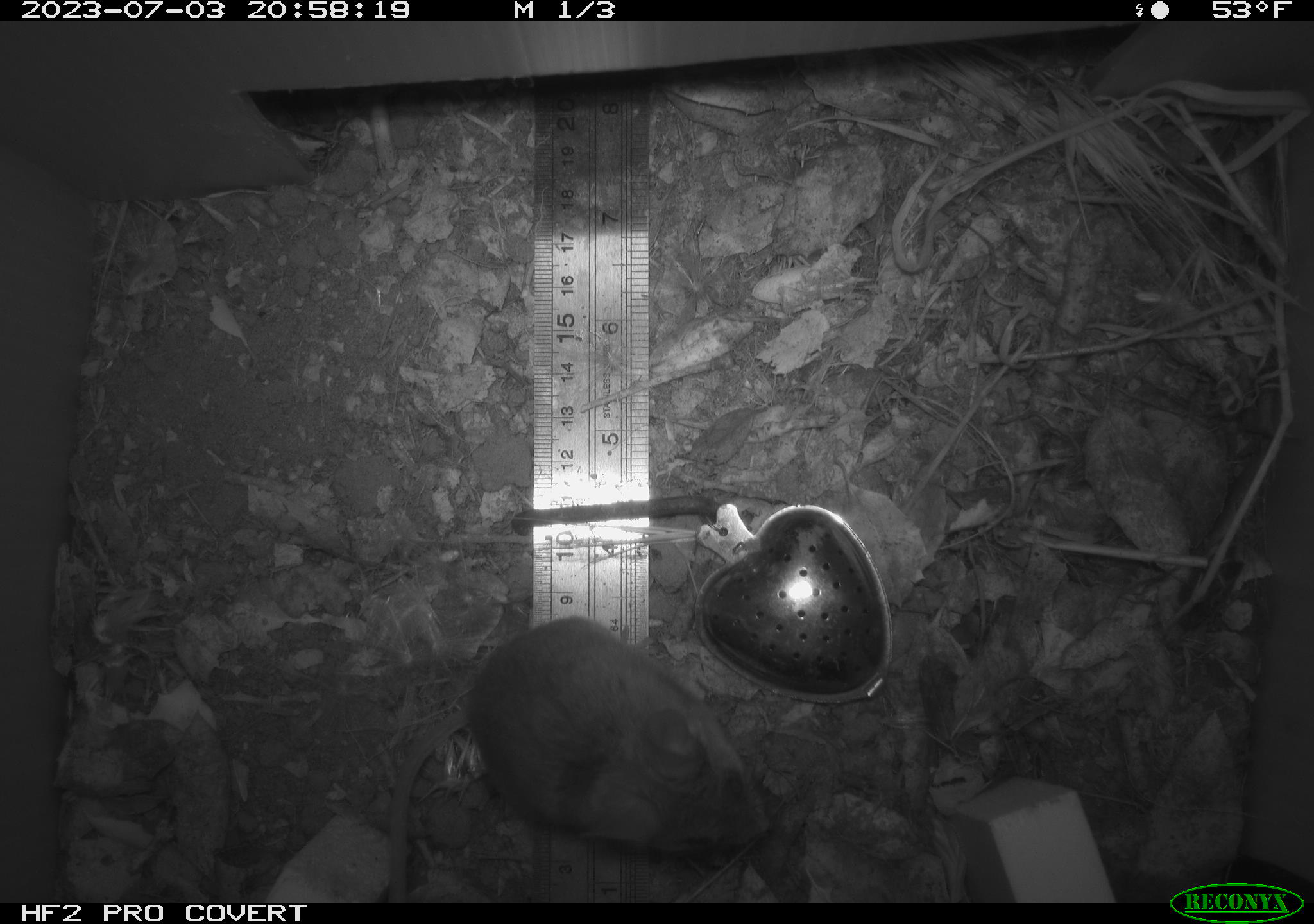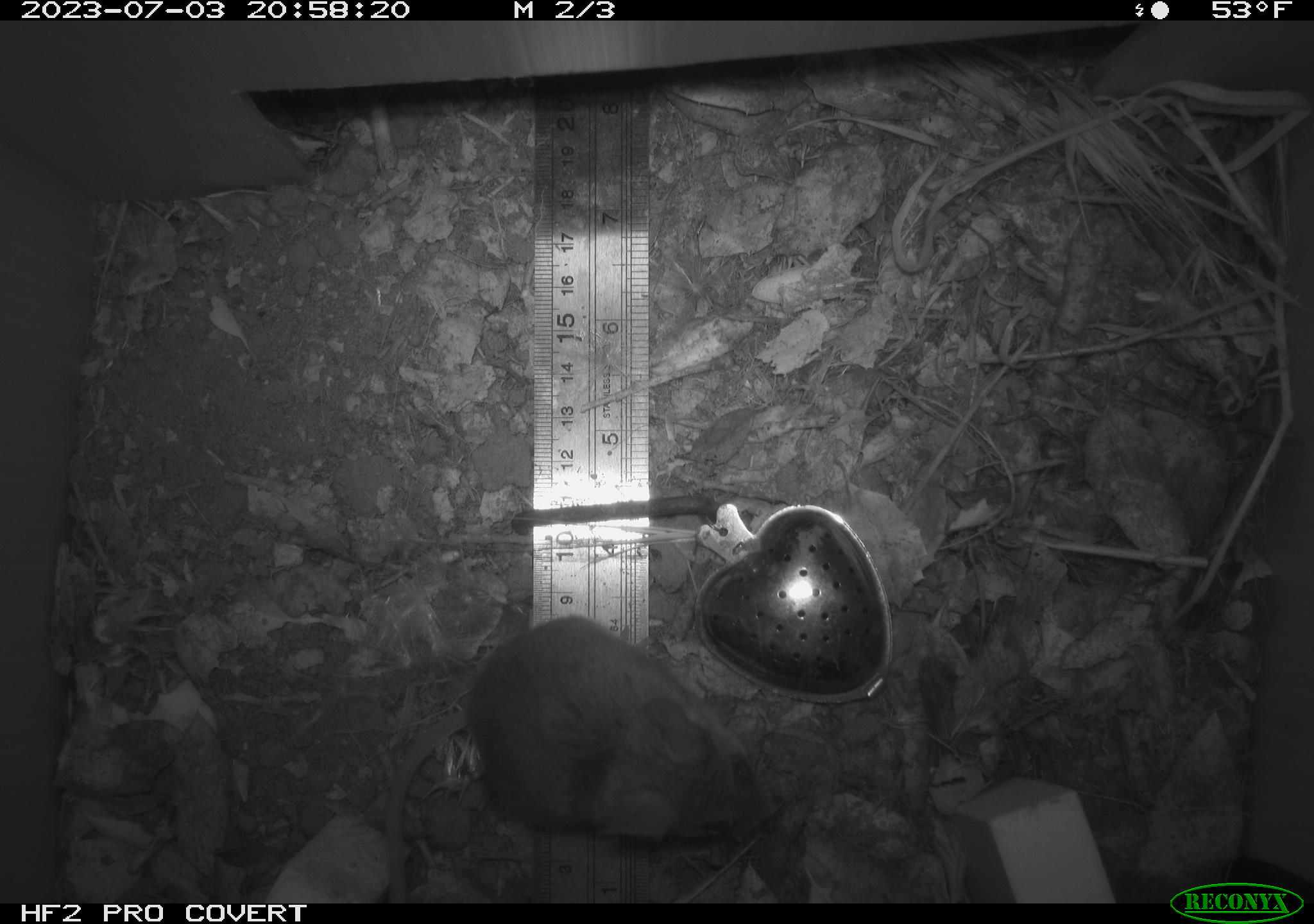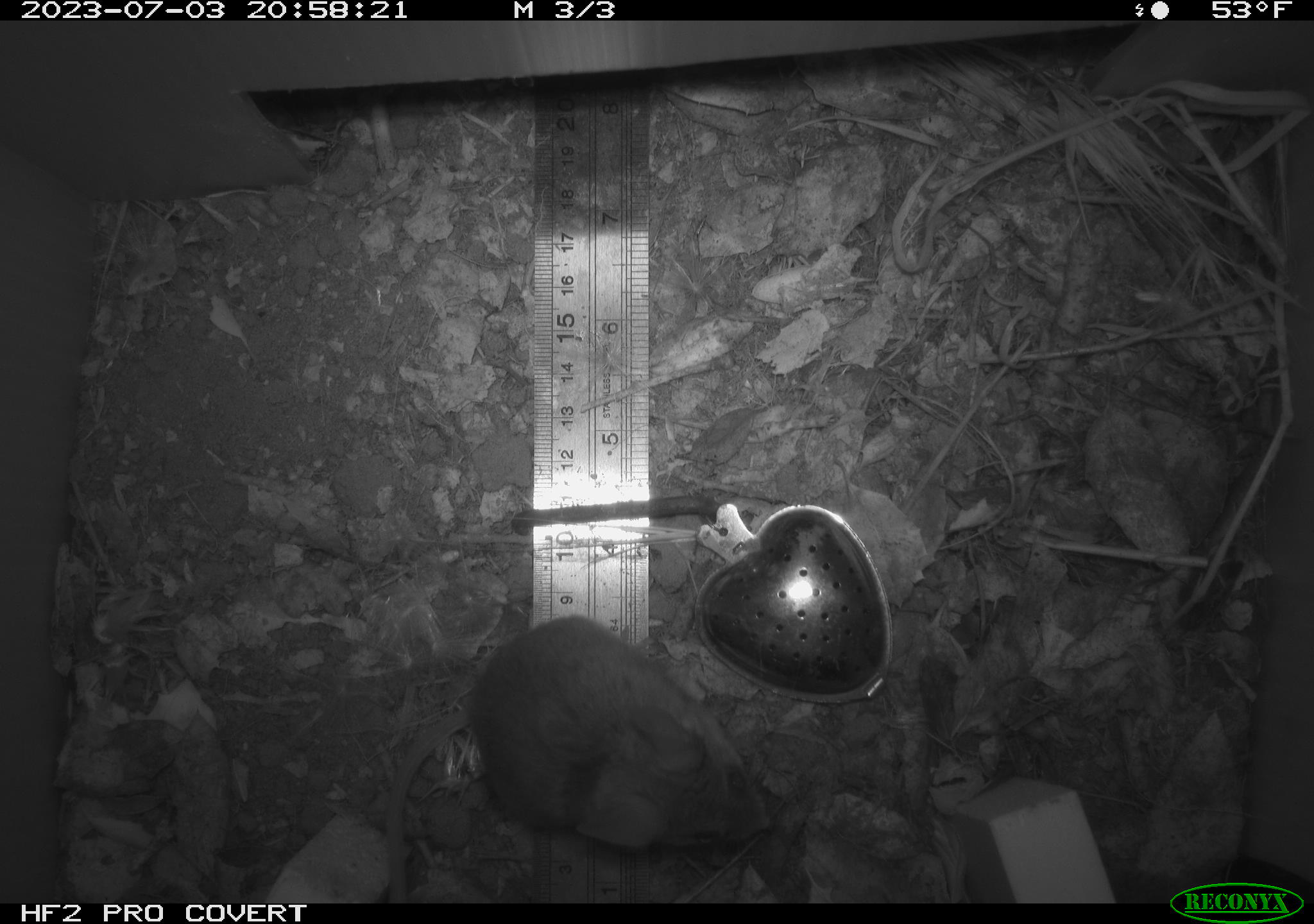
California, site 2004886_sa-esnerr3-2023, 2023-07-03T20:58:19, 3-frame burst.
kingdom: Animalia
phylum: Chordata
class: Mammalia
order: Rodentia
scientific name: Rodentia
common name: mouse species